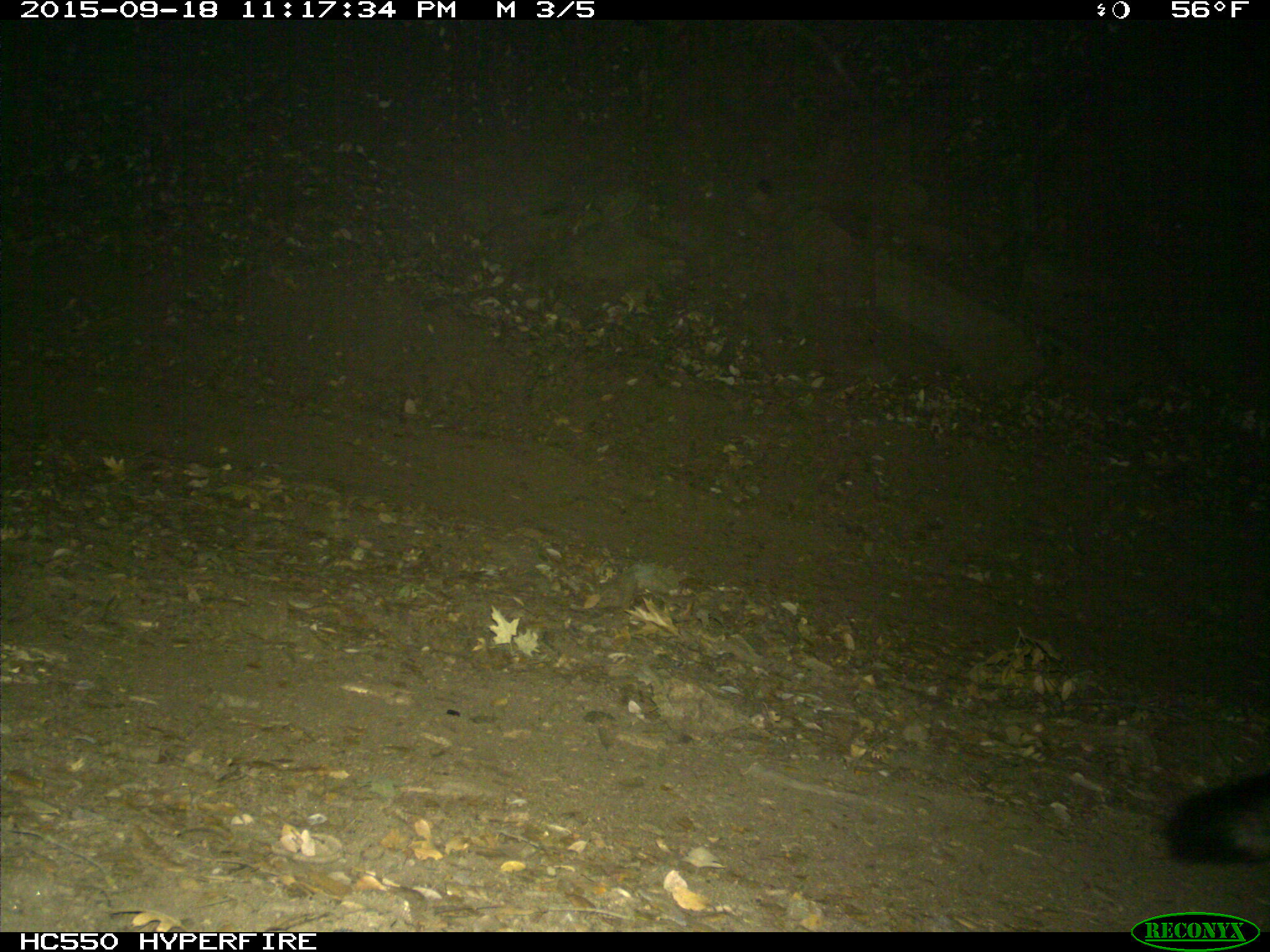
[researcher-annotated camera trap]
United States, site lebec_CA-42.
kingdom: Animalia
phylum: Chordata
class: Mammalia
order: Carnivora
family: Canidae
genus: Urocyon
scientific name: Urocyon cinereoargenteus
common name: gray fox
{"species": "Urocyon cinereoargenteus (gray fox)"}